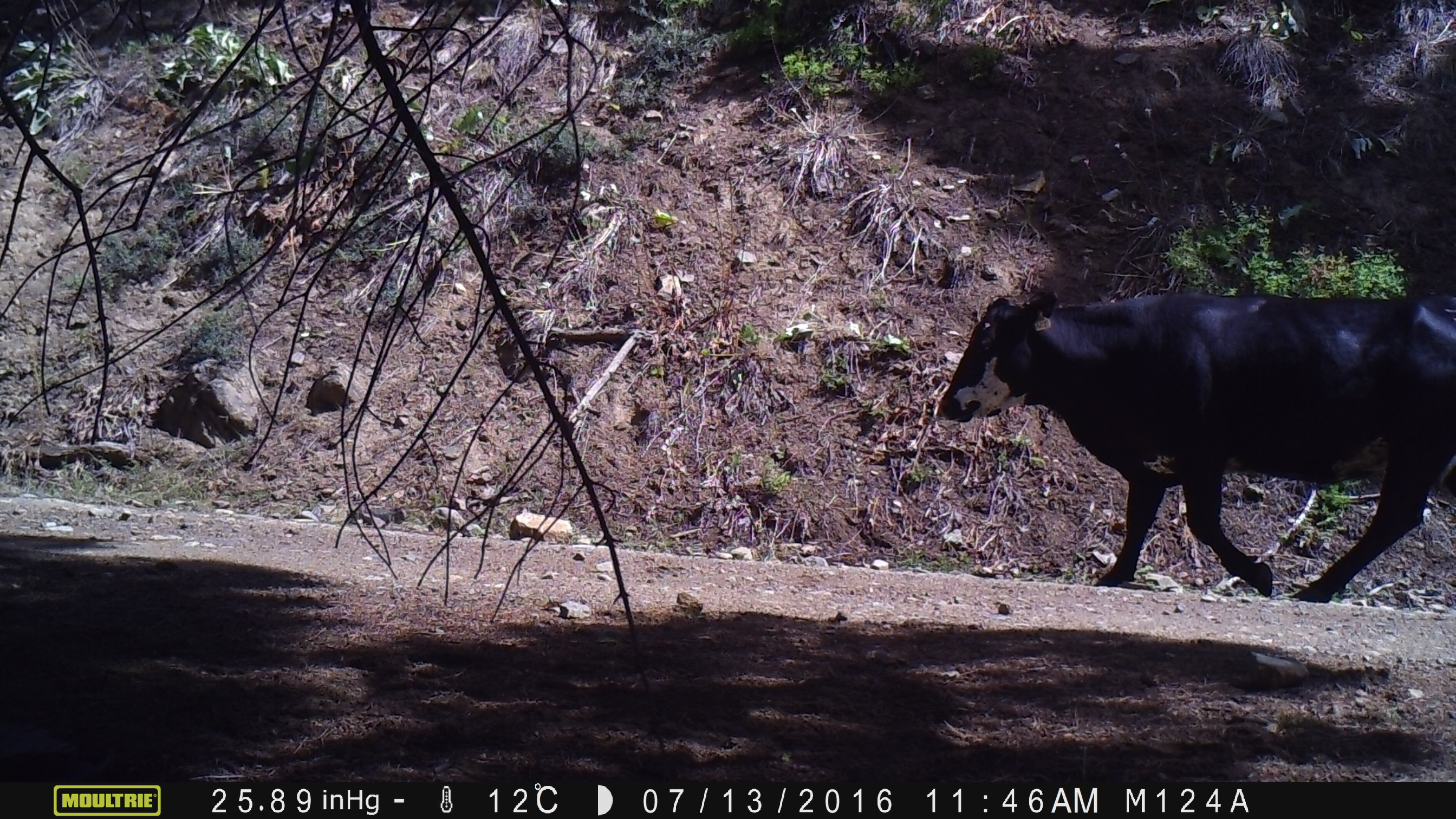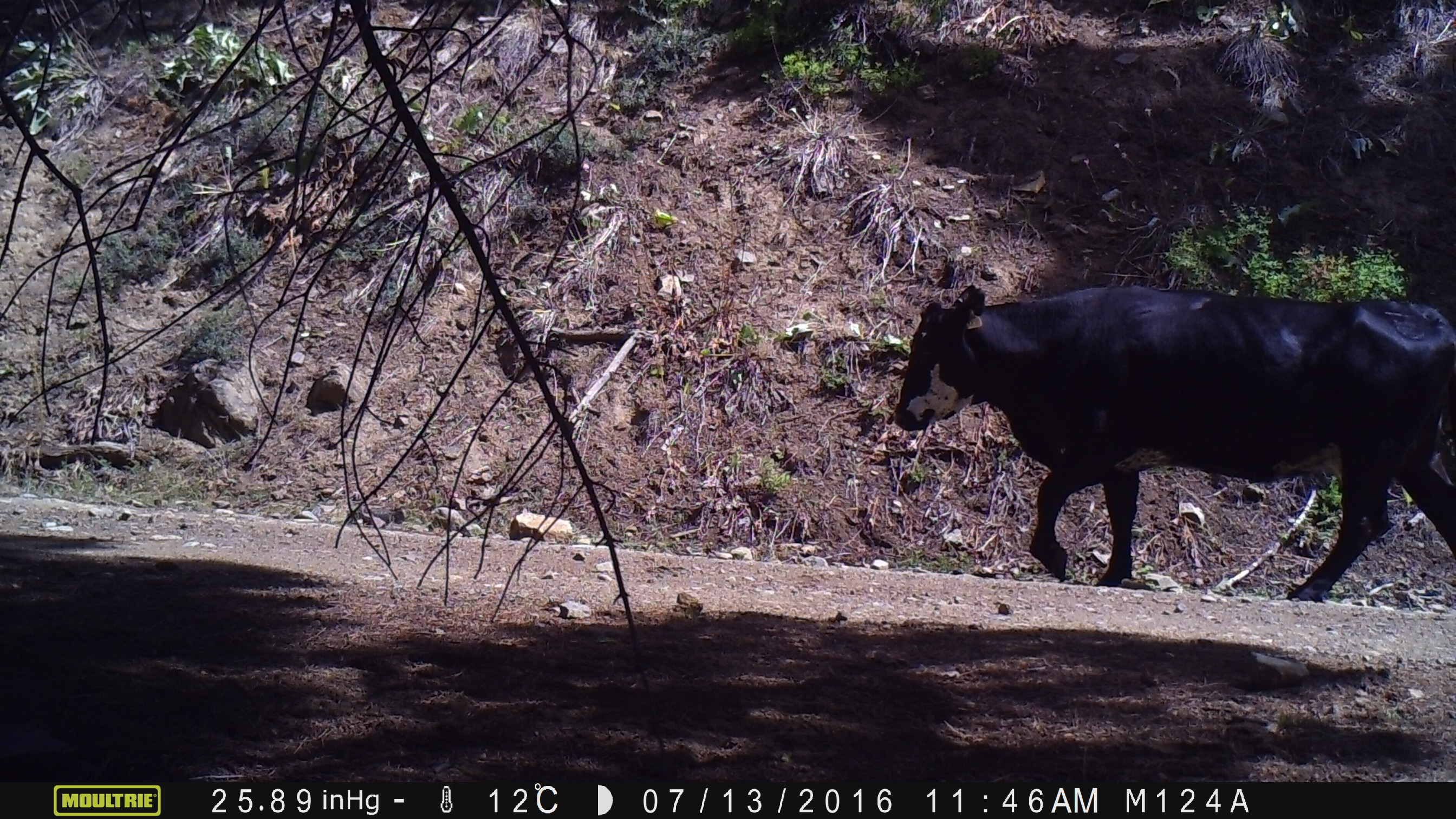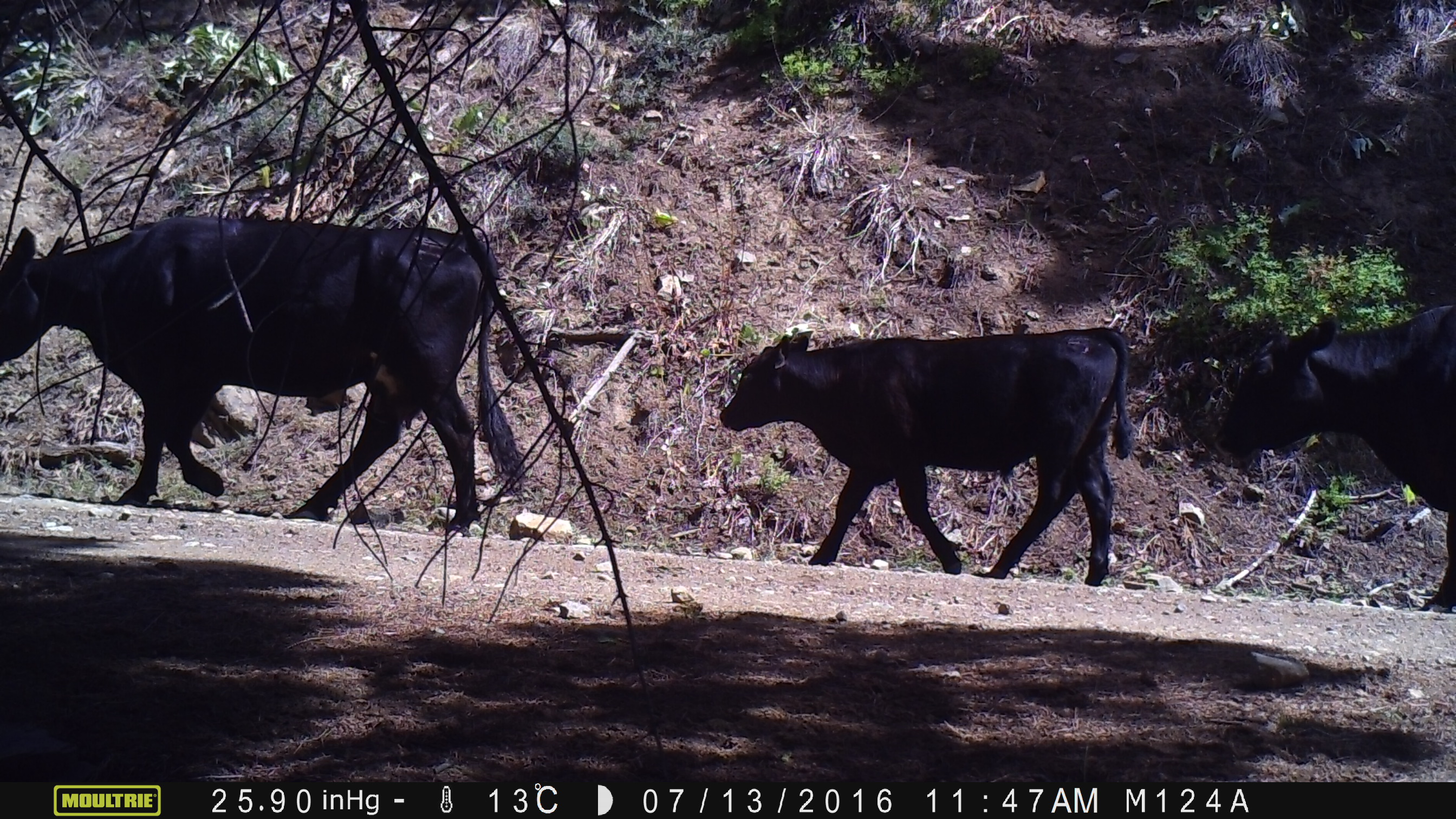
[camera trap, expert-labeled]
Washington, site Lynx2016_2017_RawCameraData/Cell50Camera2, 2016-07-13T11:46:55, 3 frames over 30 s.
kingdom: Animalia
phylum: Chordata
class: Mammalia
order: Artiodactyla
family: Bovidae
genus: Bos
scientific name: Bos taurus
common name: domestic cattle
Domestic cattle (Bos taurus). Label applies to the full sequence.